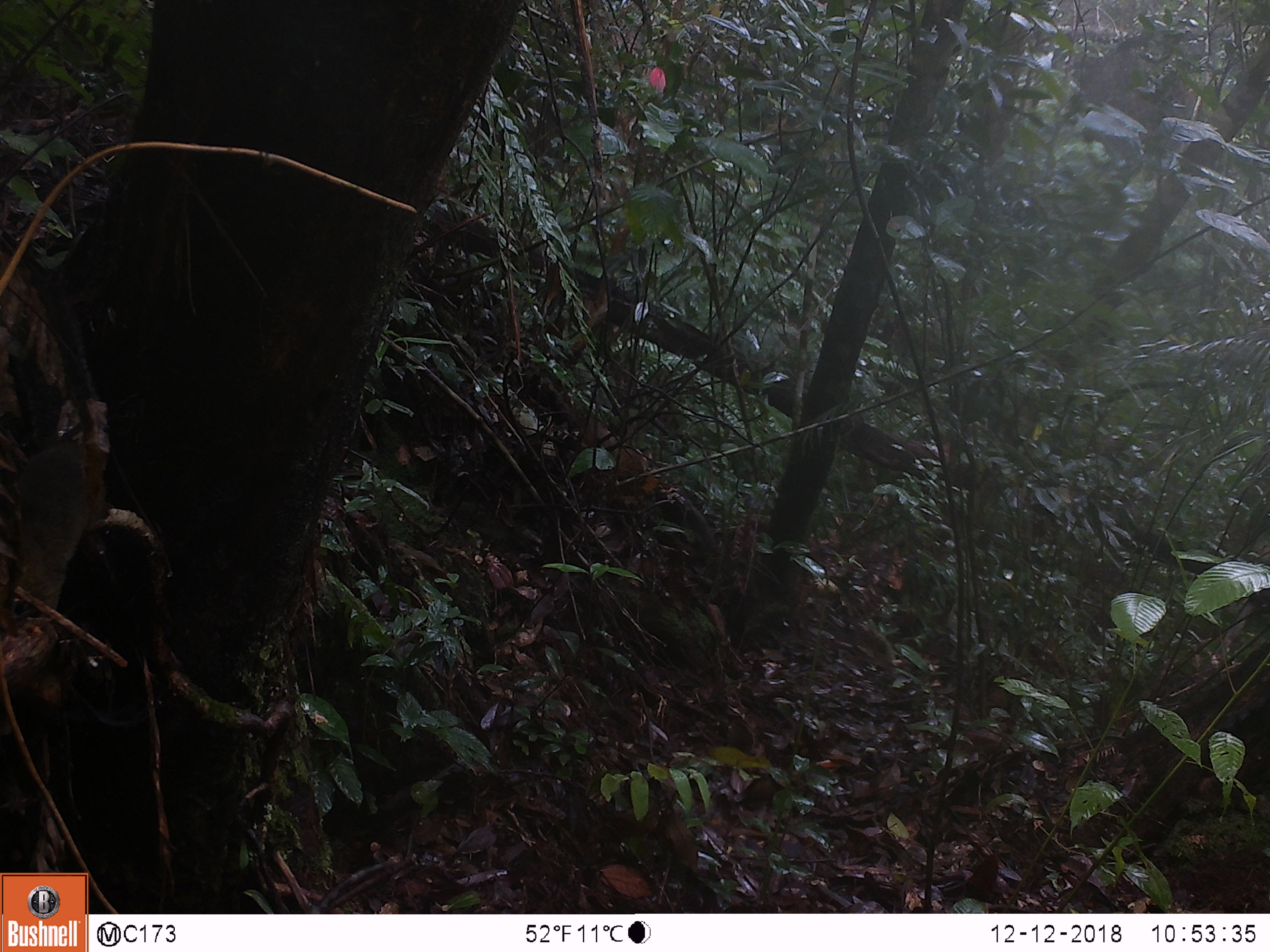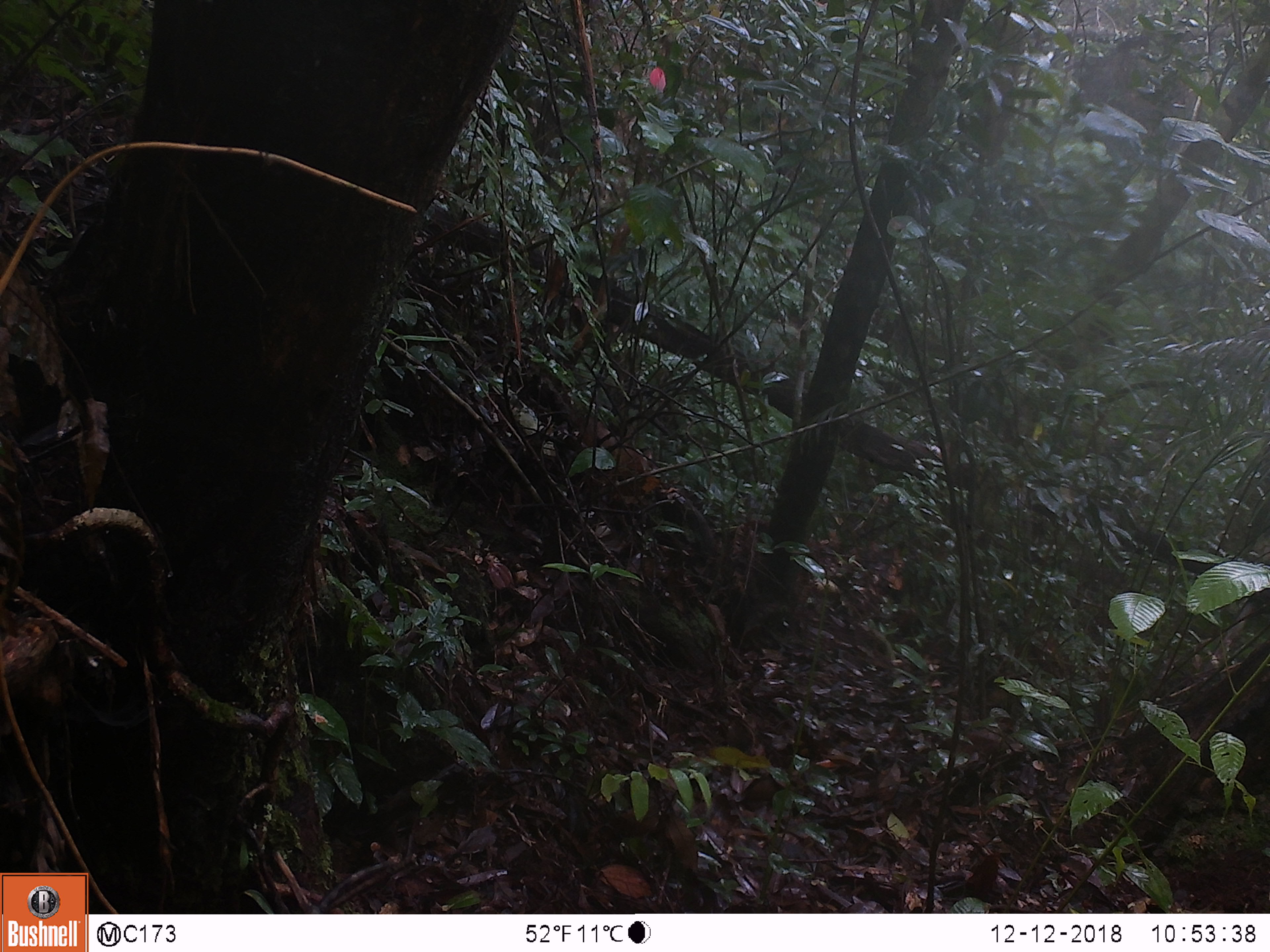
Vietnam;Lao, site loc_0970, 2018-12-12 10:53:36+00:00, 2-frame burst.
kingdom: Animalia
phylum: Chordata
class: Mammalia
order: Rodentia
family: Sciuridae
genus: Dremomys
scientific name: Dremomys rufigenis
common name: red-cheeked squirrel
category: red cheeked squirrel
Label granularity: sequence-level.